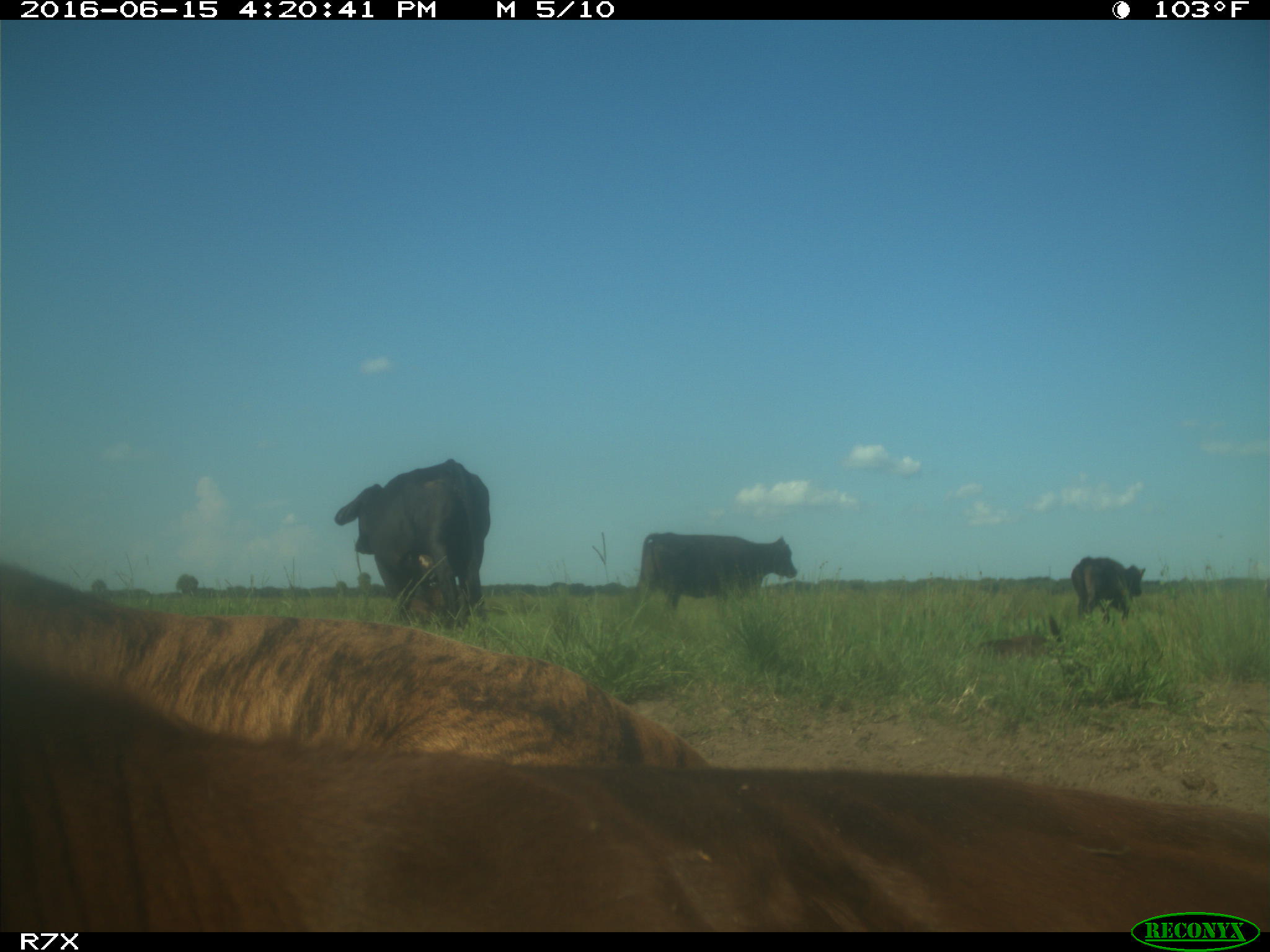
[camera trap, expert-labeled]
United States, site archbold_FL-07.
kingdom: Animalia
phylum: Chordata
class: Mammalia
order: Artiodactyla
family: Bovidae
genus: Bos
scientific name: Bos taurus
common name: domestic cow